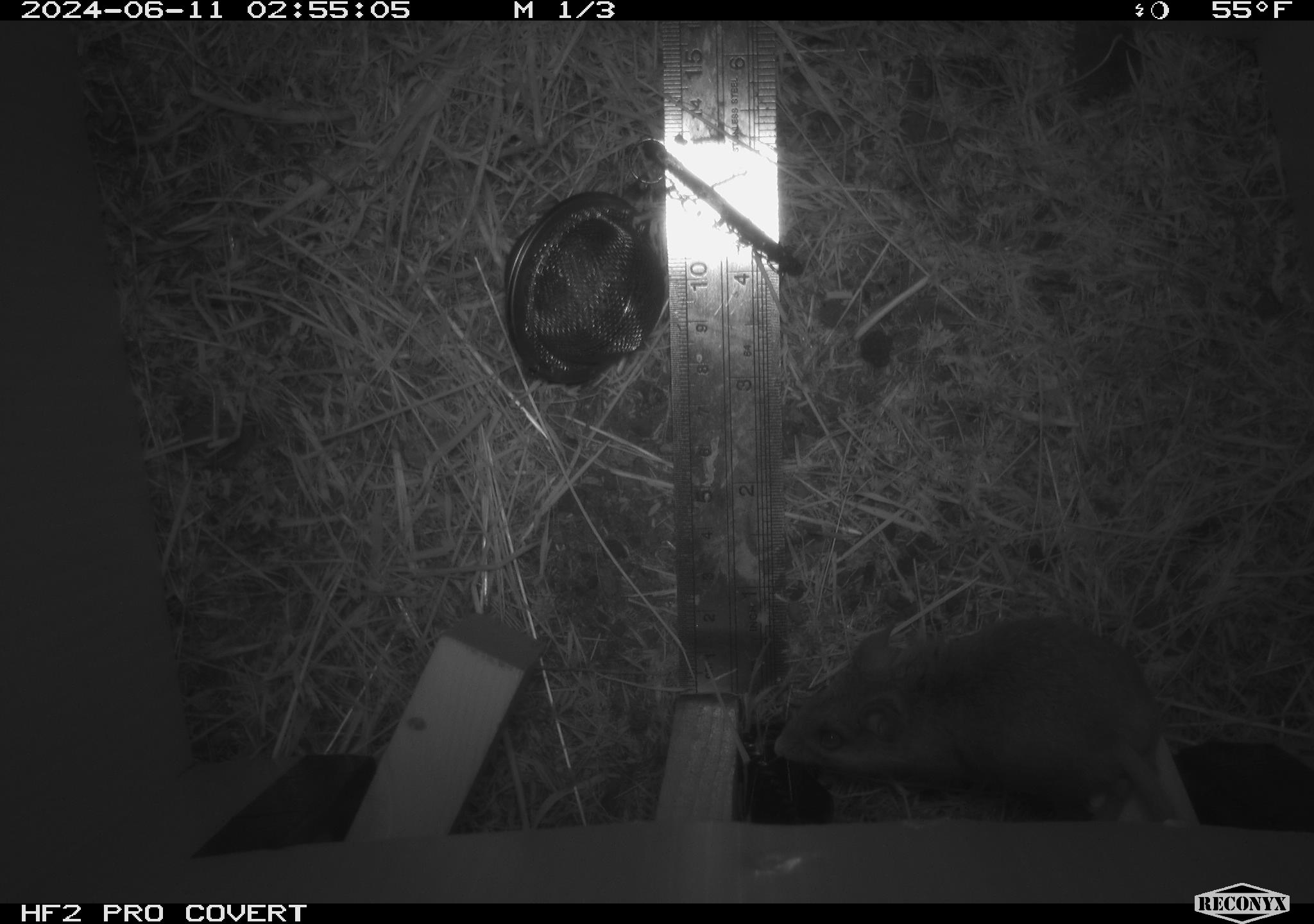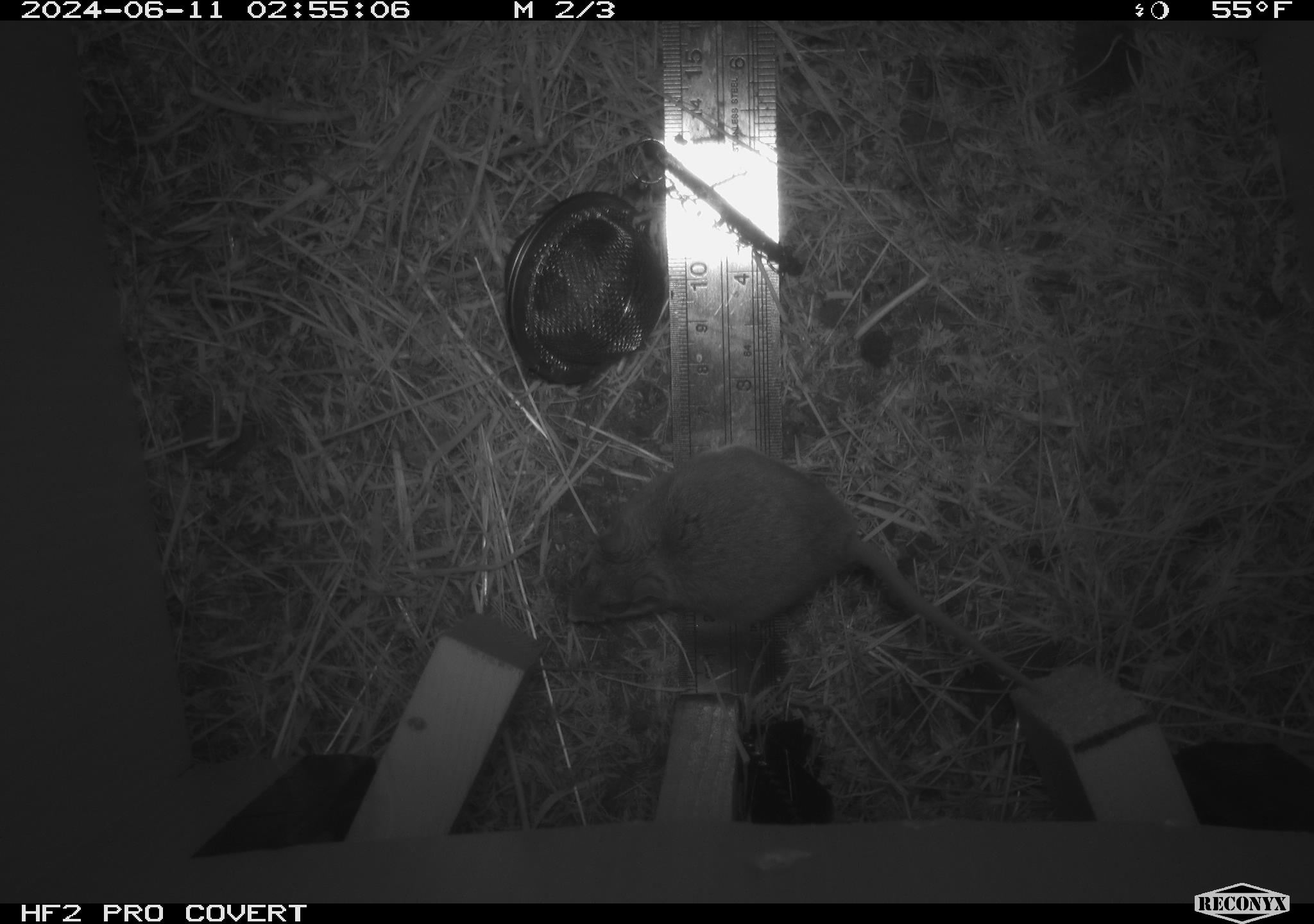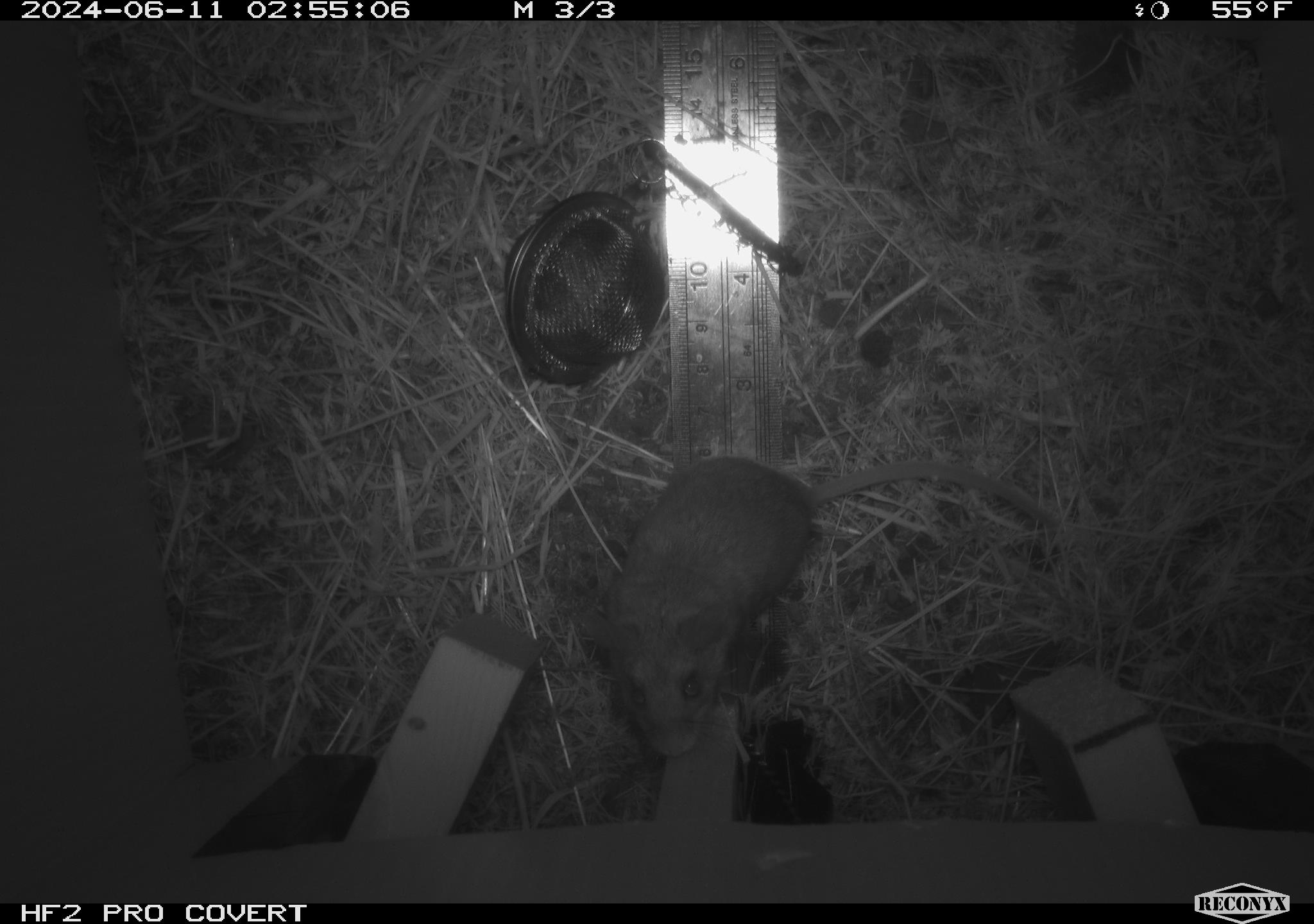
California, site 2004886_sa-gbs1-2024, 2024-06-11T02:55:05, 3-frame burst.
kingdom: Animalia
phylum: Chordata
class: Mammalia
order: Rodentia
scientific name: Rodentia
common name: mouse species